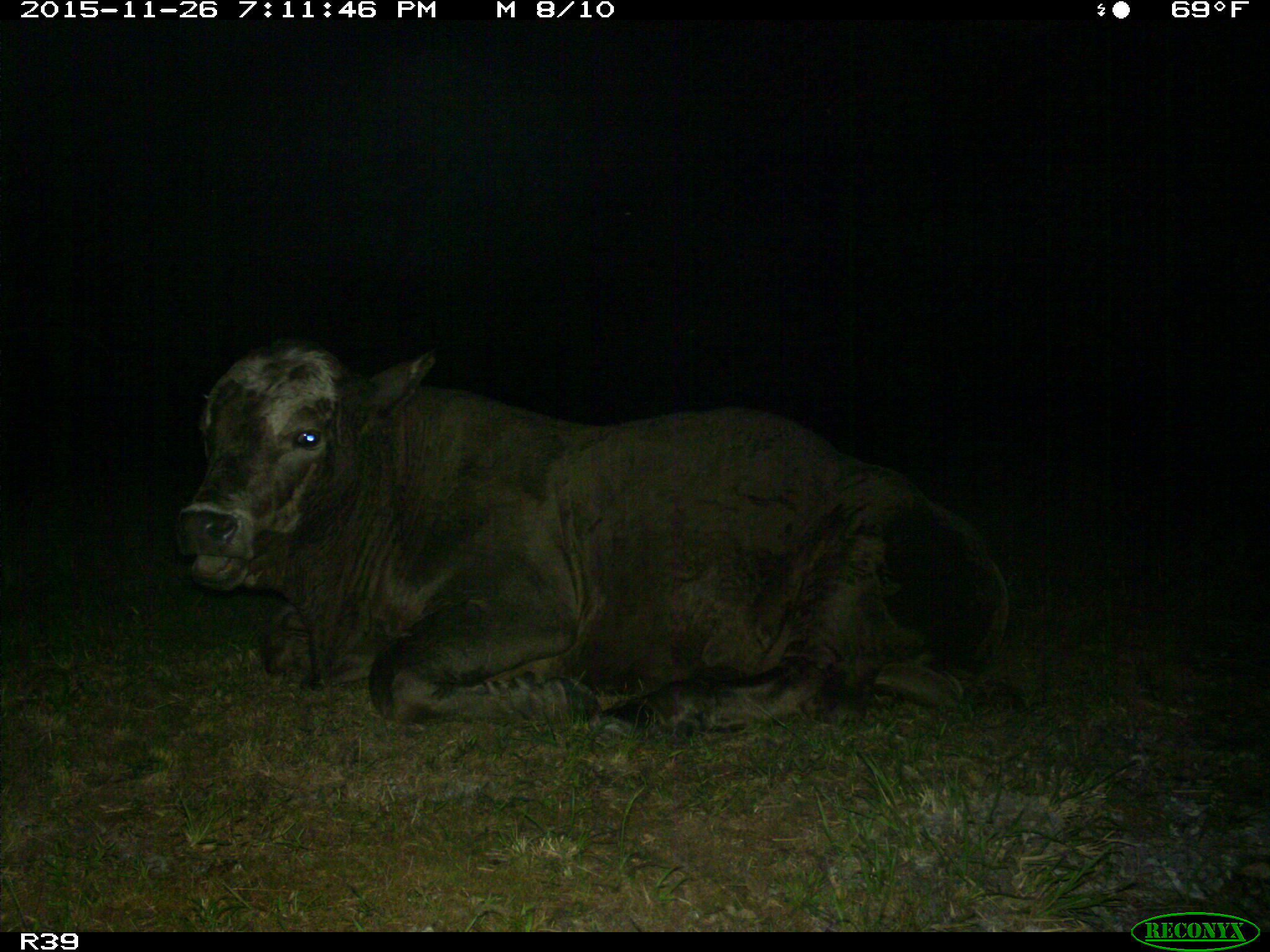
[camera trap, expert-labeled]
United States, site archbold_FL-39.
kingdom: Animalia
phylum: Chordata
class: Mammalia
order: Artiodactyla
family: Bovidae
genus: Bos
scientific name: Bos taurus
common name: domestic cow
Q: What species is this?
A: Bos taurus (domestic cow).